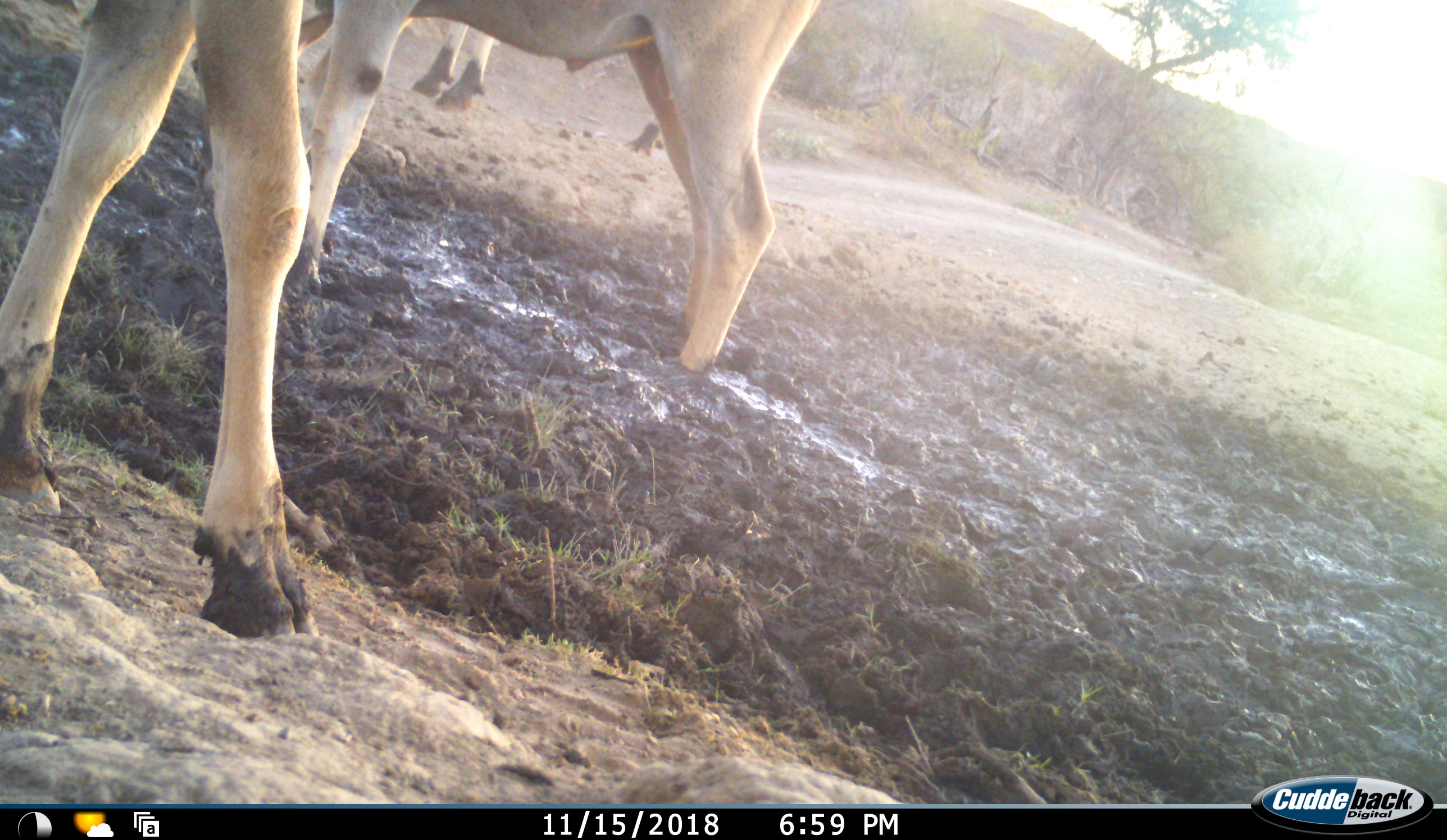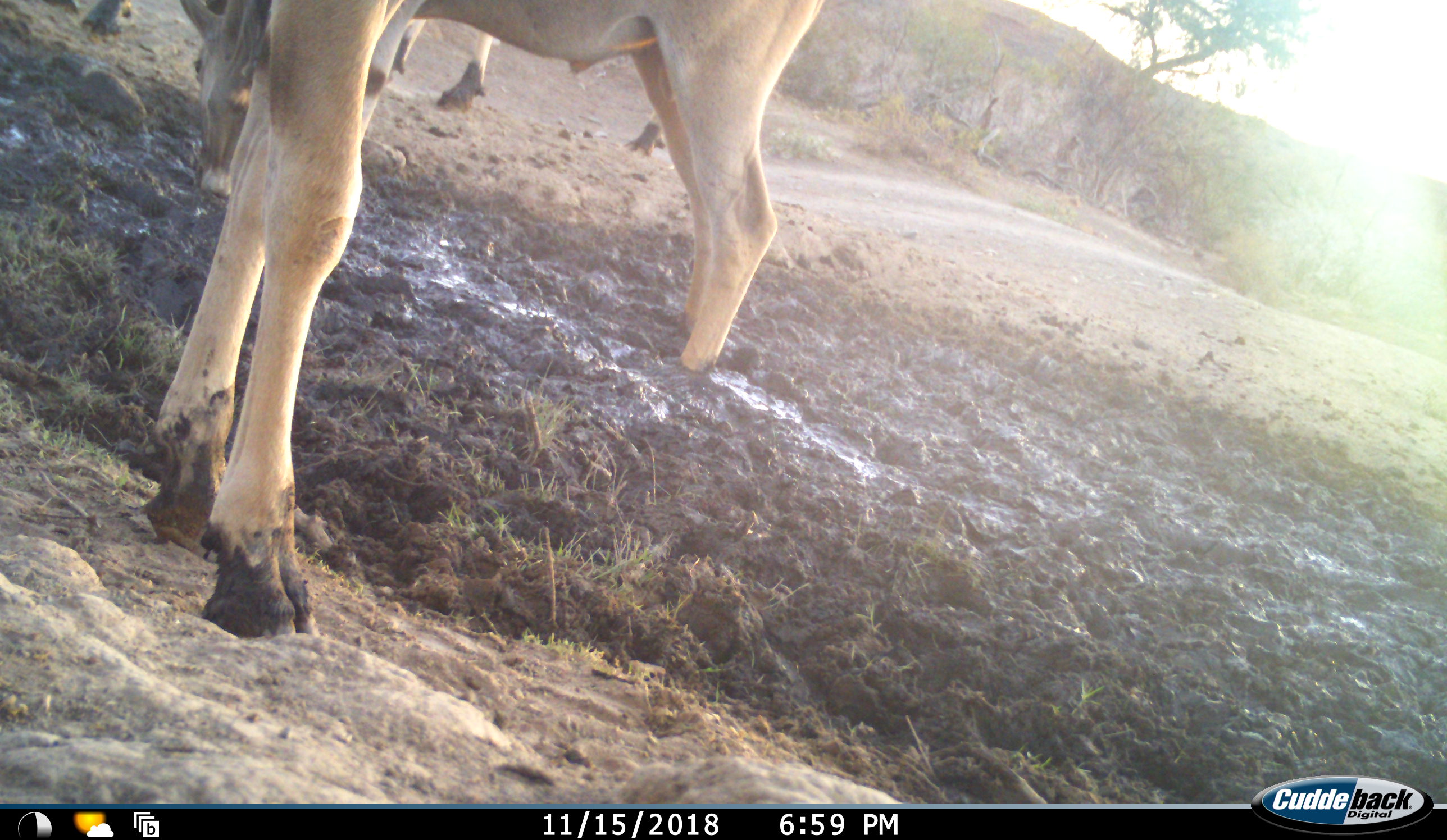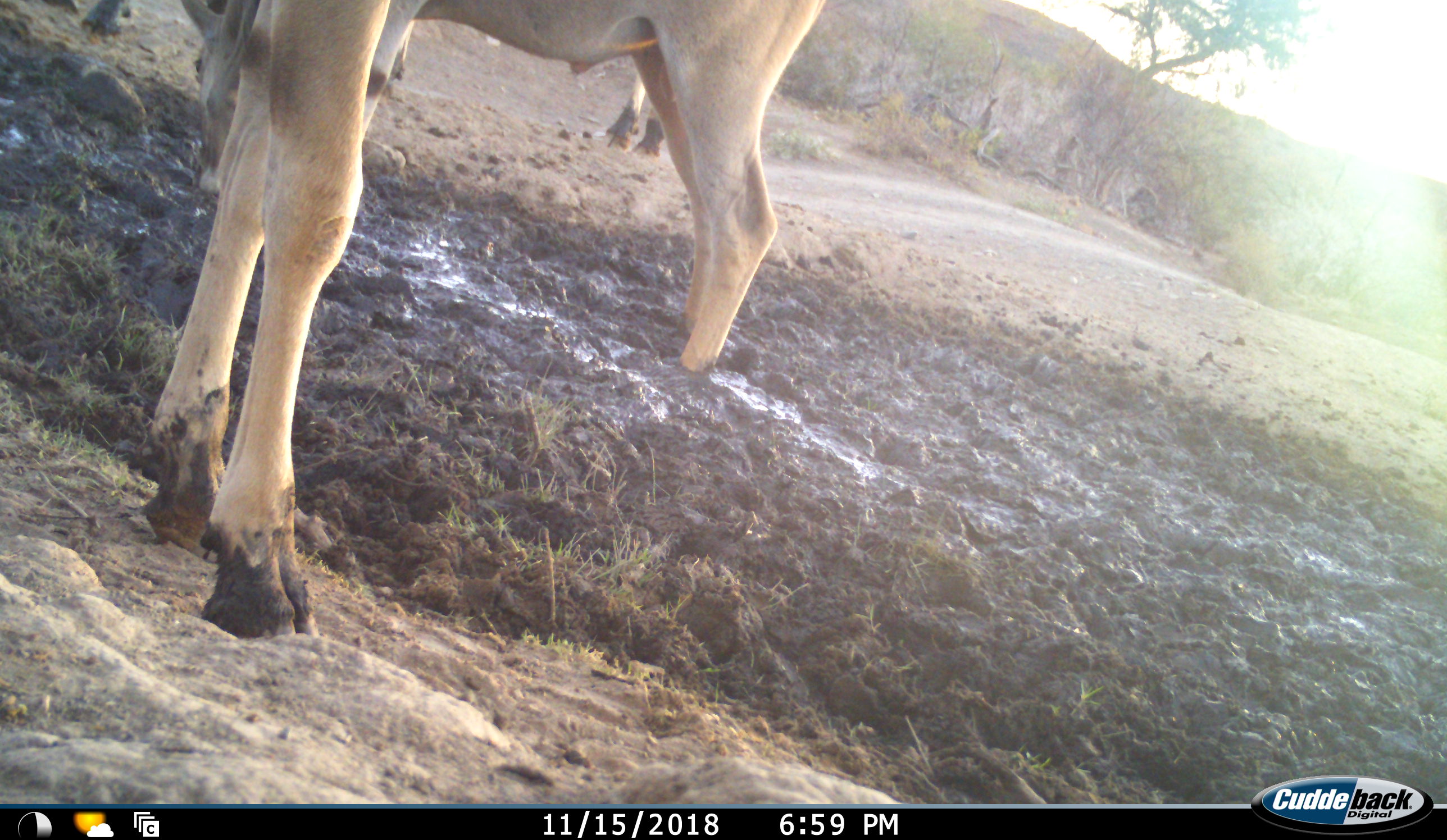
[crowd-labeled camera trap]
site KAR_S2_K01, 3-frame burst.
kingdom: Animalia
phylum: Chordata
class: Mammalia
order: Artiodactyla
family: Bovidae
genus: Tragelaphus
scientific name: Tragelaphus oryx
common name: eland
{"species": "eland (Tragelaphus oryx)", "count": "3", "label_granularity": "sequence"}